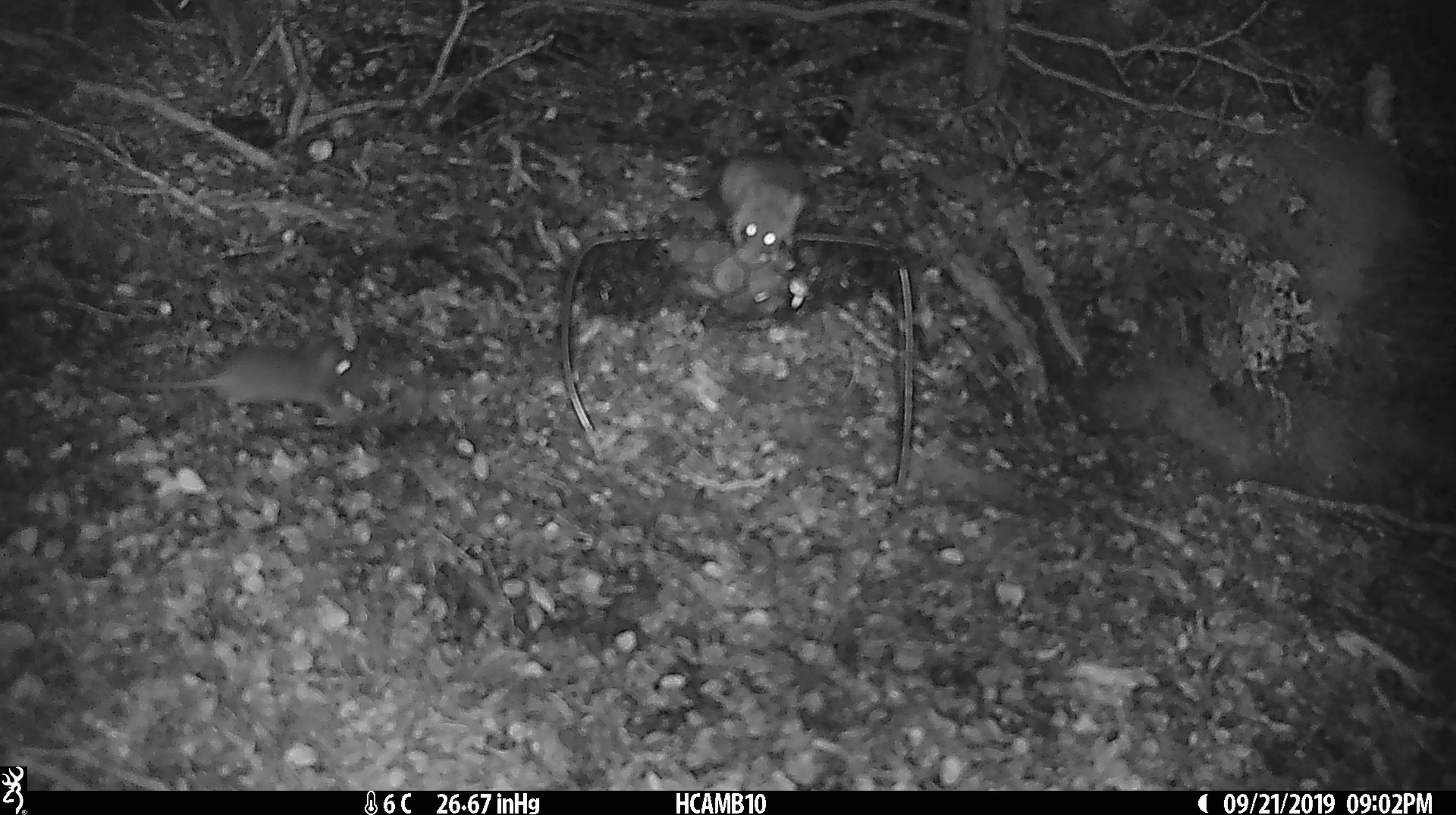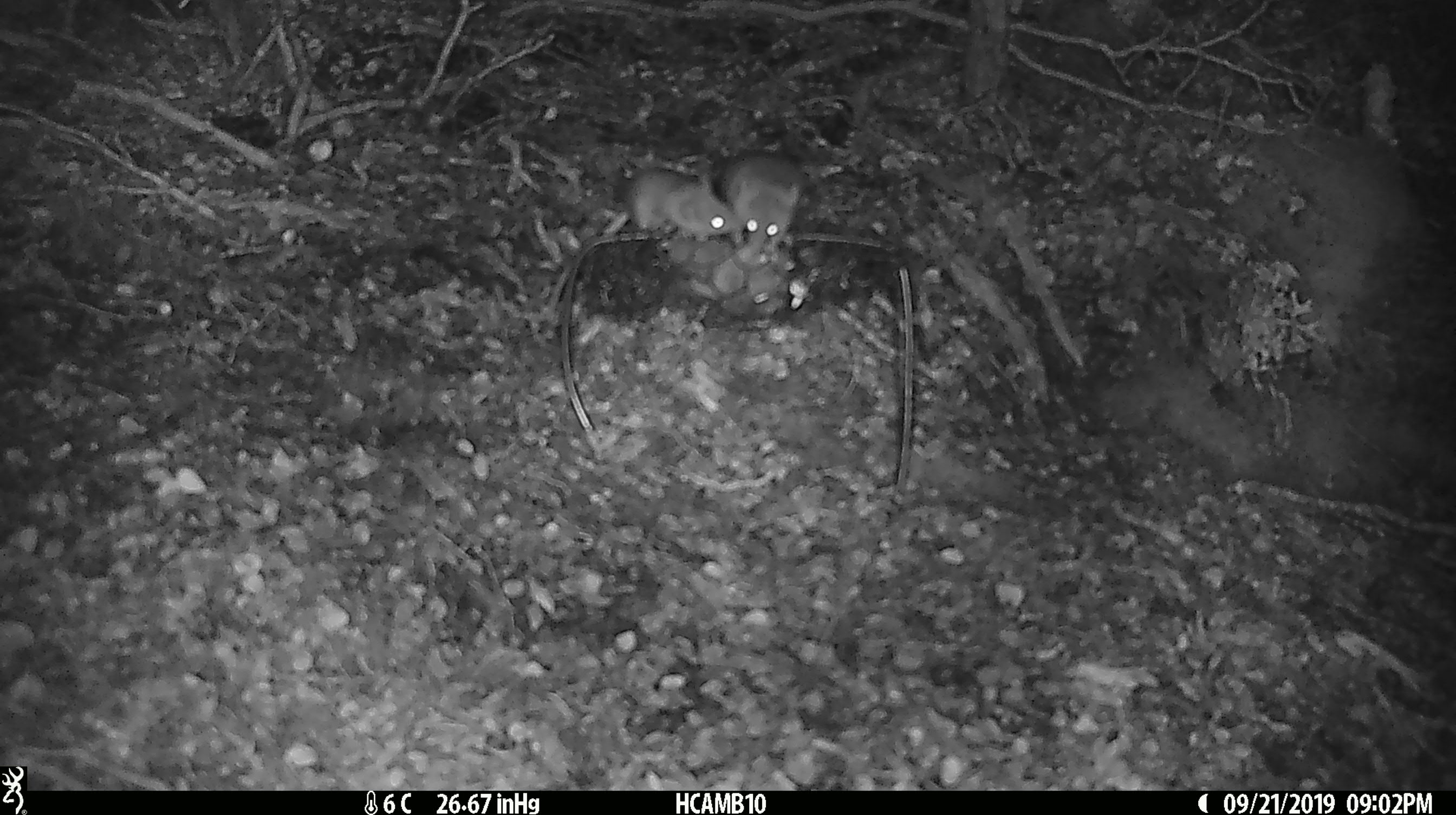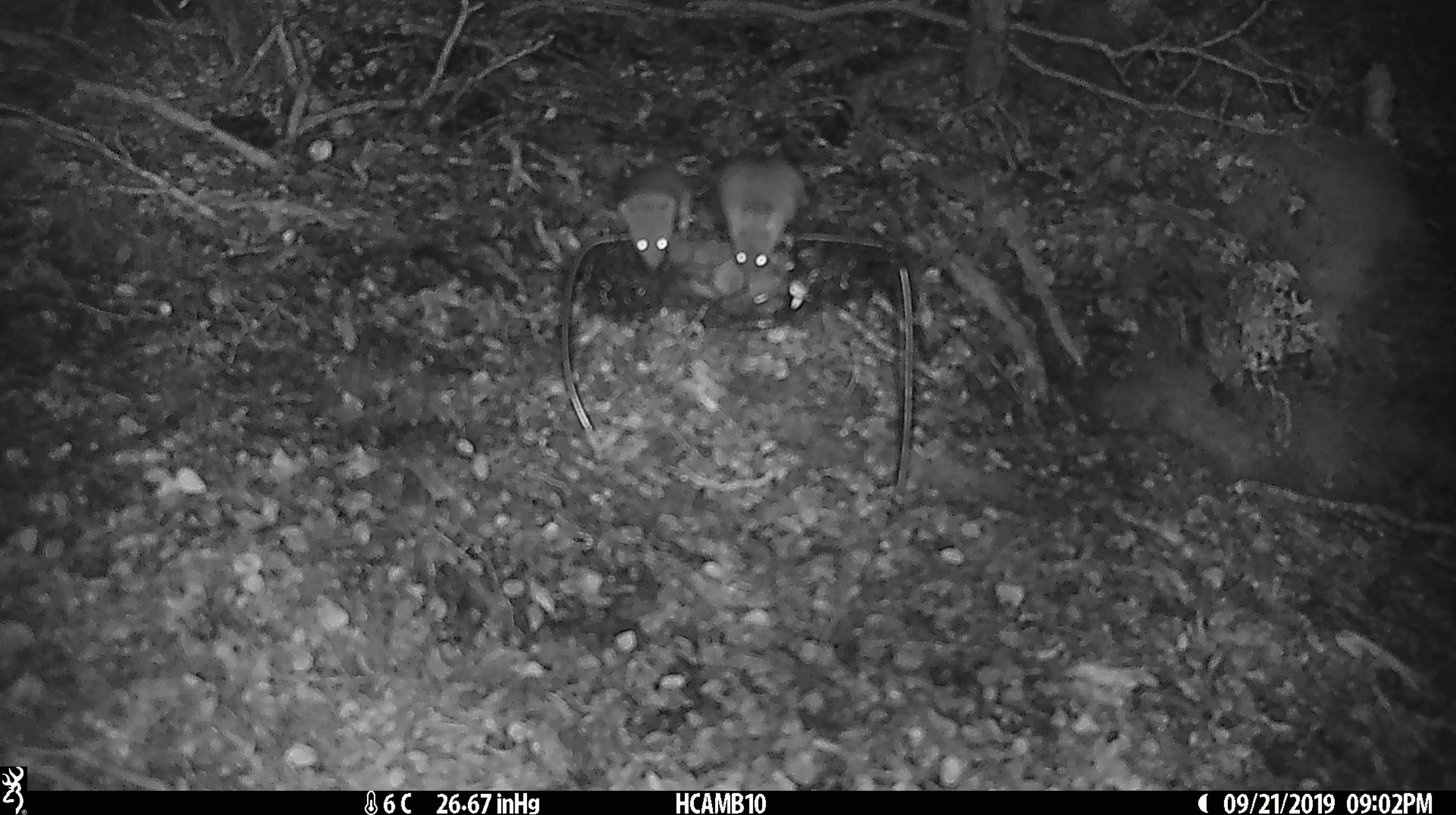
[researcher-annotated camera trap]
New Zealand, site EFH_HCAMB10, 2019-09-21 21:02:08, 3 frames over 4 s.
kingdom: Animalia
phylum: Chordata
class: Mammalia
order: Rodentia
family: Muridae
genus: Mus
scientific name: Mus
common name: mouse